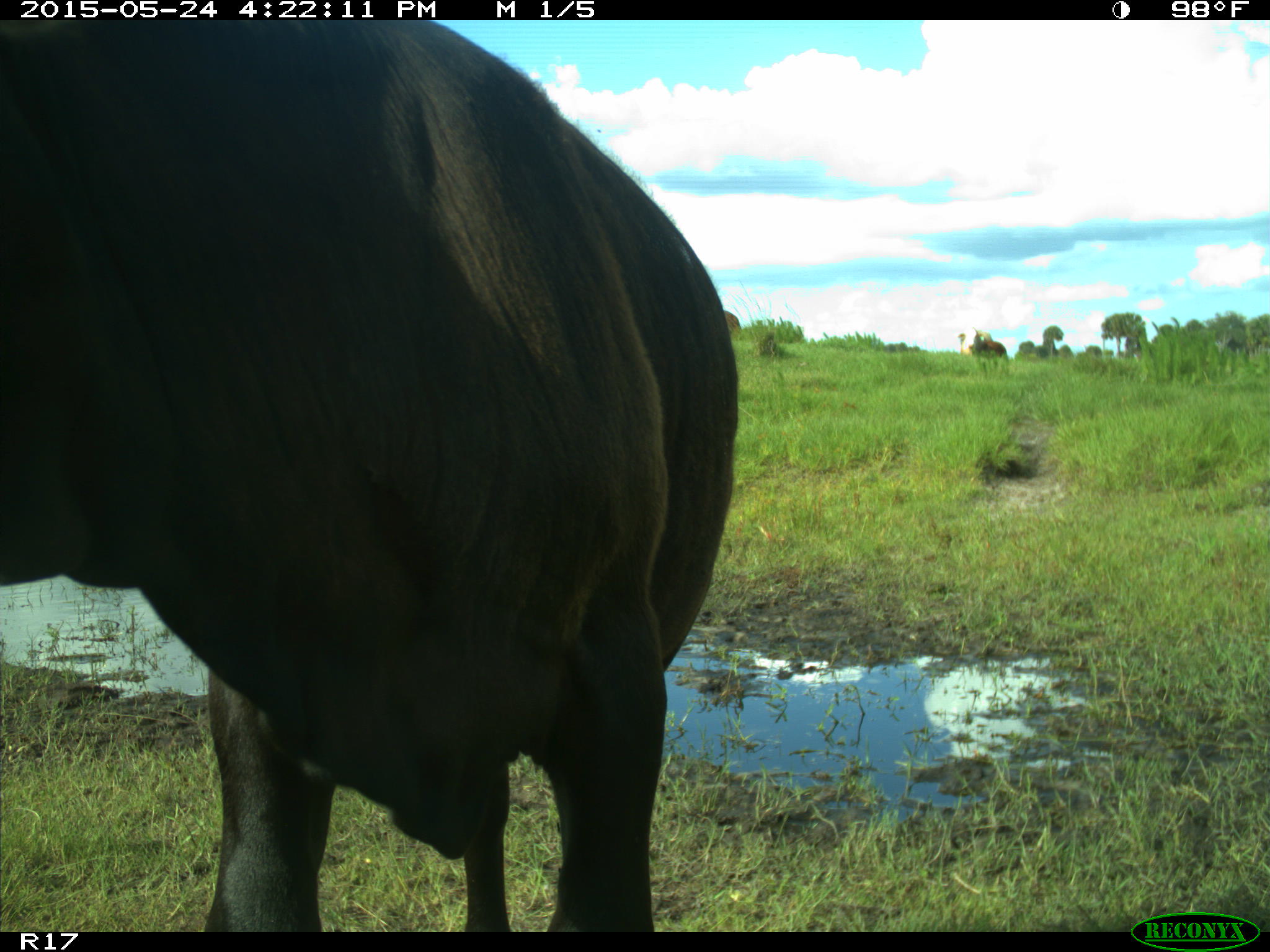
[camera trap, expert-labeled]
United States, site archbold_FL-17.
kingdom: Animalia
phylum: Chordata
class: Mammalia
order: Artiodactyla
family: Bovidae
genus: Bos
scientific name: Bos taurus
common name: domestic cow